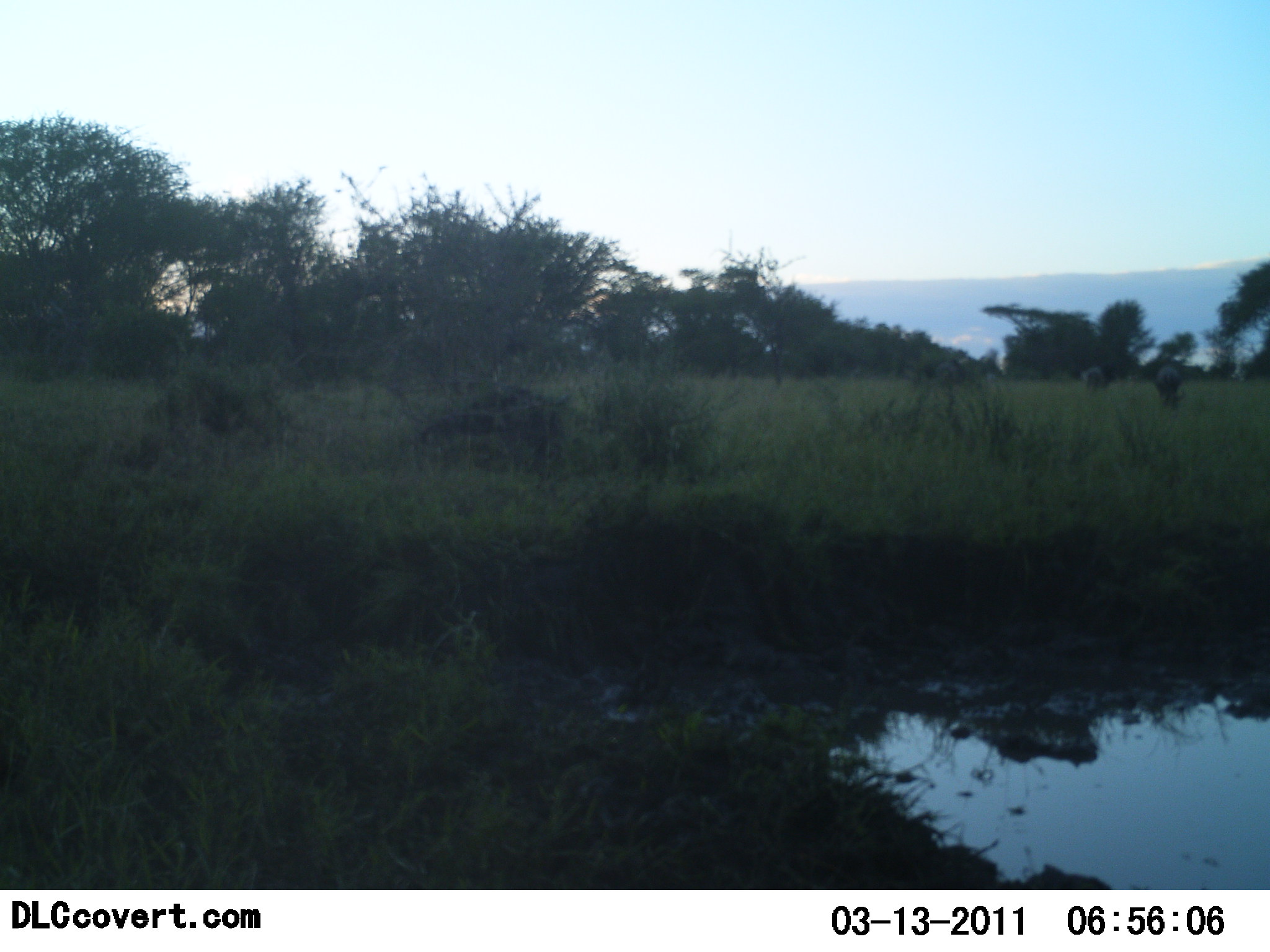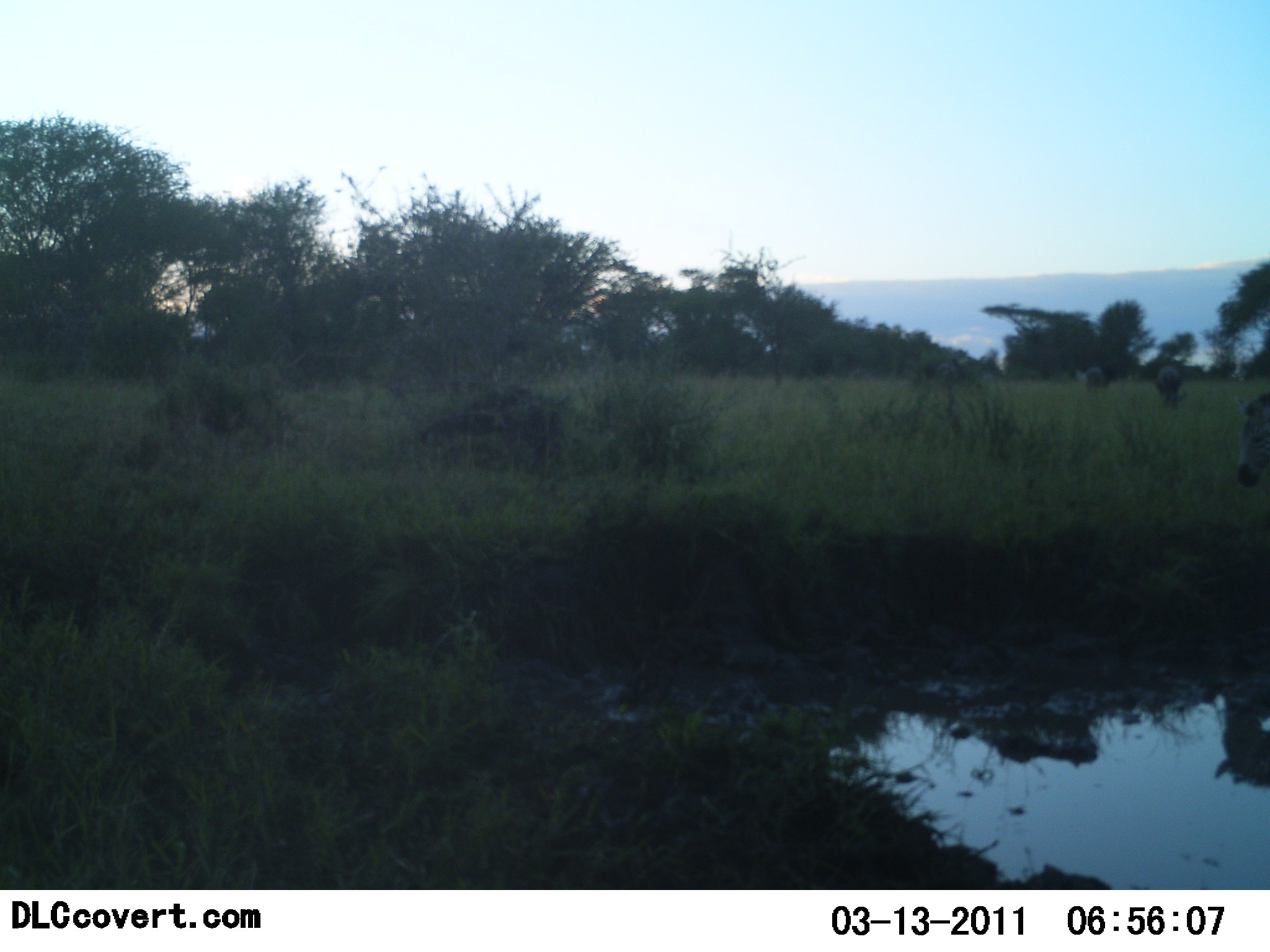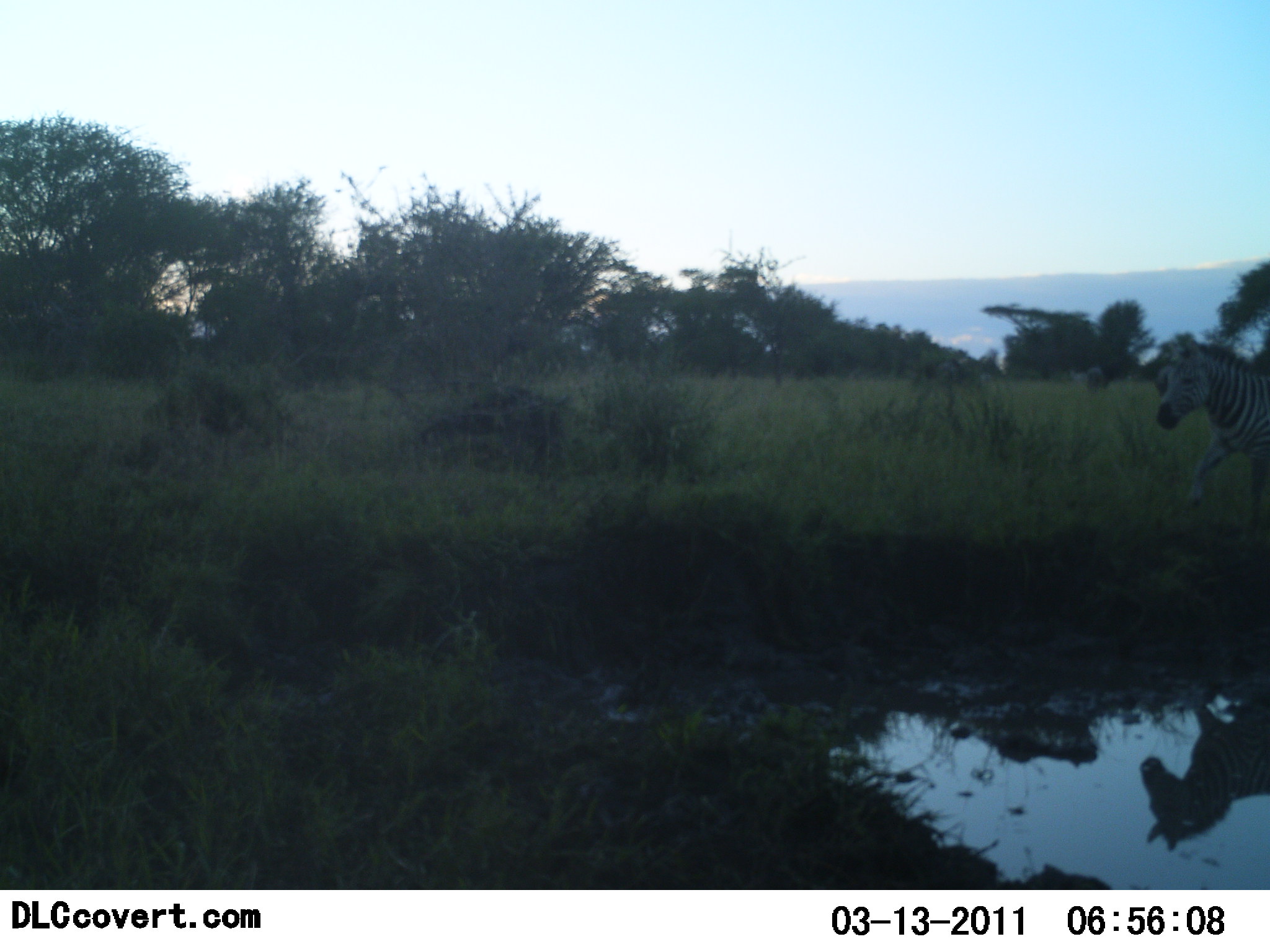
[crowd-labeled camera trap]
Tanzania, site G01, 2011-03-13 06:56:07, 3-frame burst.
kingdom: Animalia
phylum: Chordata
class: Mammalia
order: Perissodactyla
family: Equidae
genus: Equus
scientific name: Equus quagga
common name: plains zebra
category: zebra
Zebra (plains zebra) (Equus quagga), count 3. Behavior (volunteer vote fractions): standing 25%, resting 0%, moving 92%, interacting 0%. Young present (vote fraction): 0%. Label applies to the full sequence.